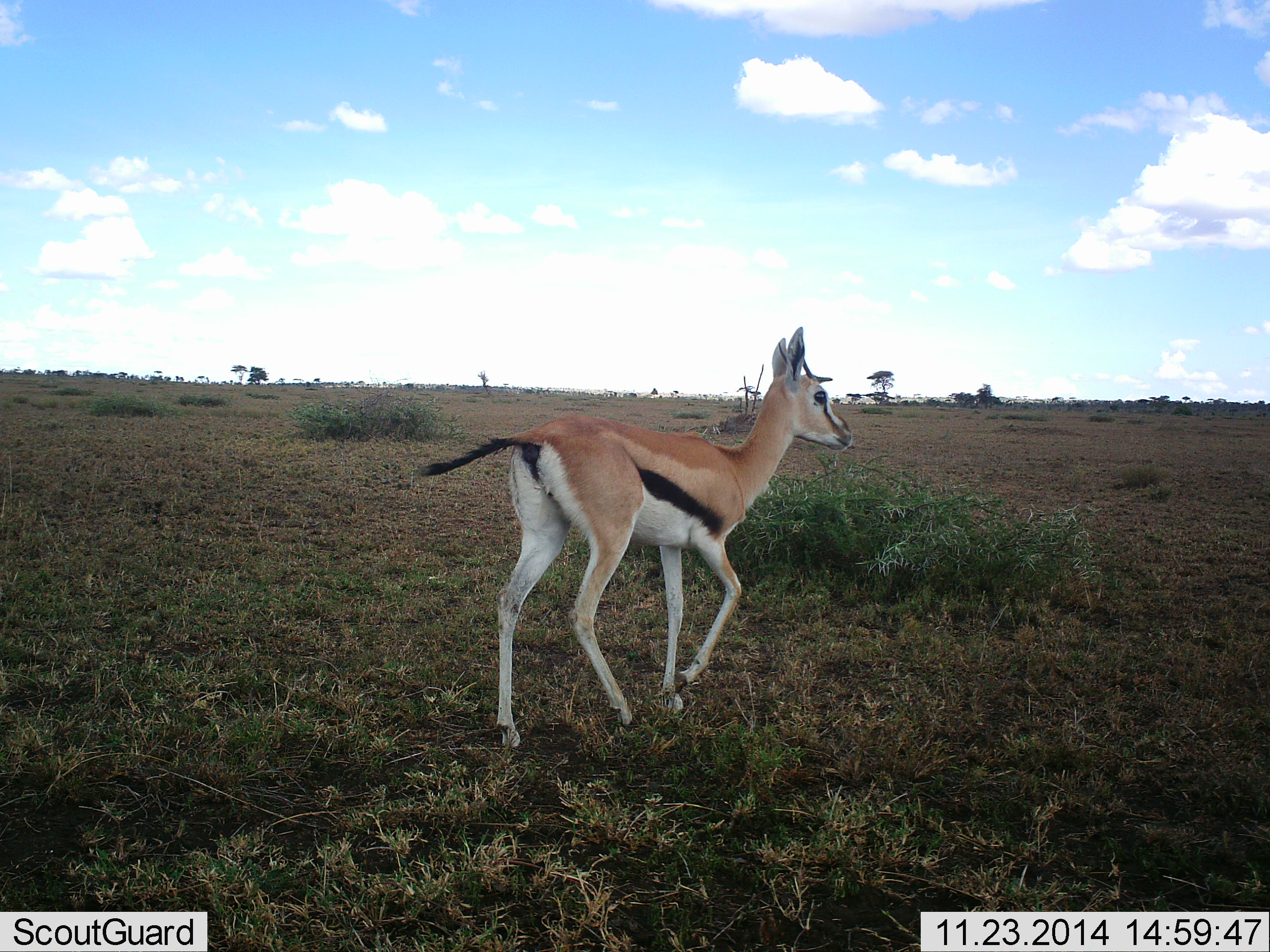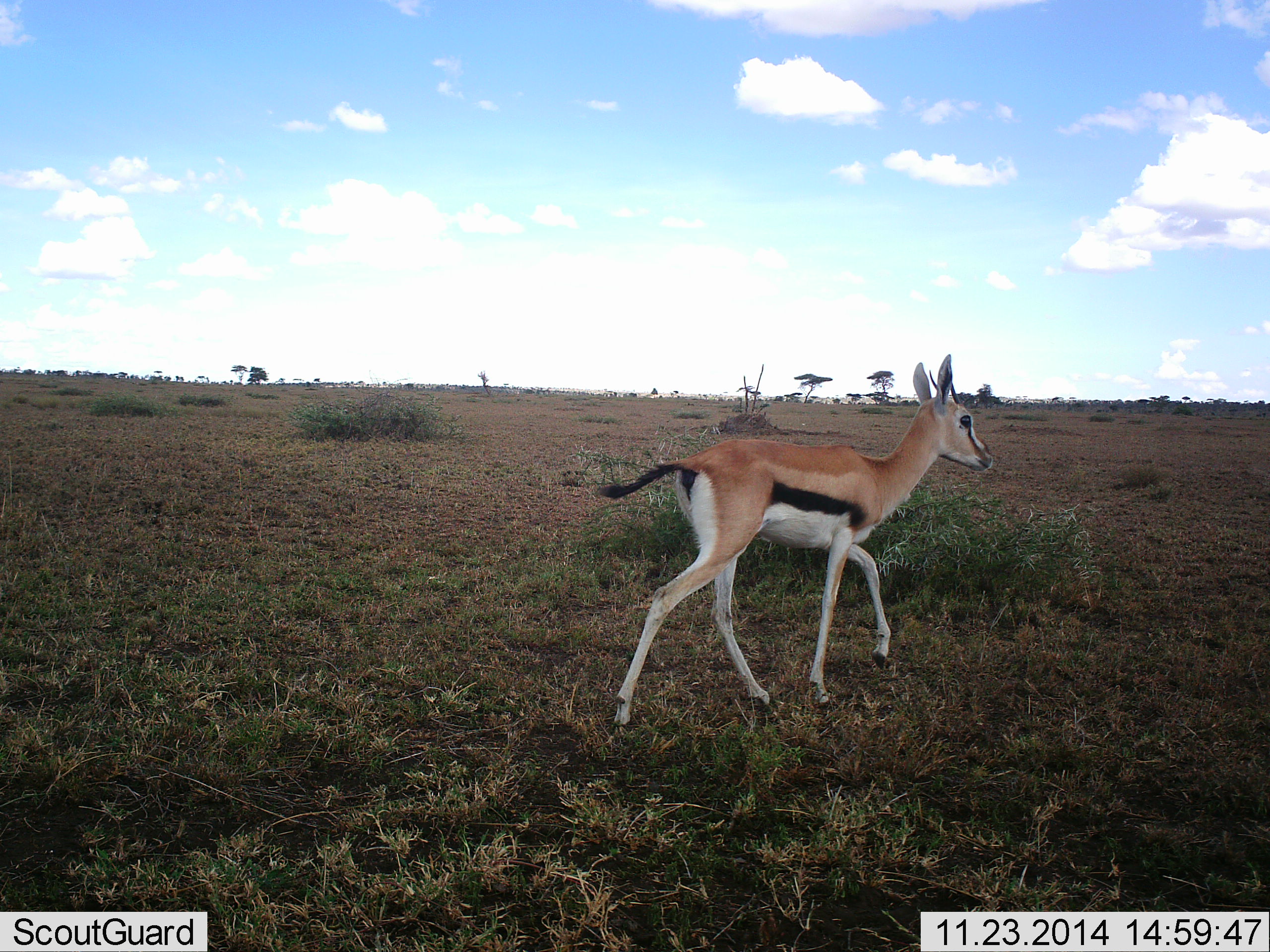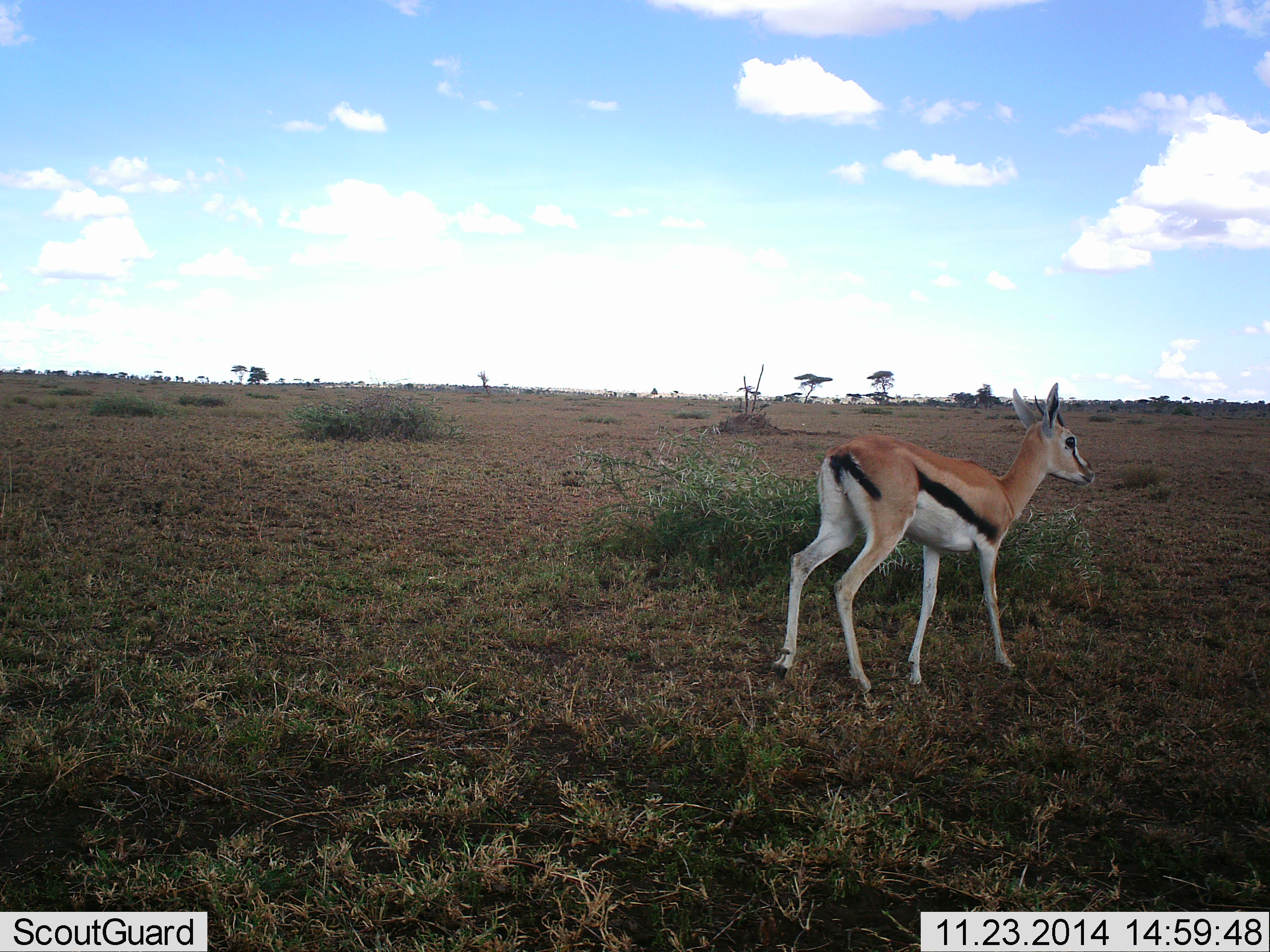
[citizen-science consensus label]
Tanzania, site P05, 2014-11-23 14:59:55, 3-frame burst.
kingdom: Animalia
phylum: Chordata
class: Mammalia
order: Artiodactyla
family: Bovidae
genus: Eudorcas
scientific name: Eudorcas thomsonii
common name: thomson's gazelle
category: gazellethomsons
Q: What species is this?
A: Gazellethomsons (thomson's gazelle) (Eudorcas thomsonii).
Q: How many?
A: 1.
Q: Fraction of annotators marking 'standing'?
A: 9%.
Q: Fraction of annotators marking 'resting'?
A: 0%.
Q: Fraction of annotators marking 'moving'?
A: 91%.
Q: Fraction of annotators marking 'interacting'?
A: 0%.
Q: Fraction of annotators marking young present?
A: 9%.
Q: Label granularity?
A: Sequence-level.